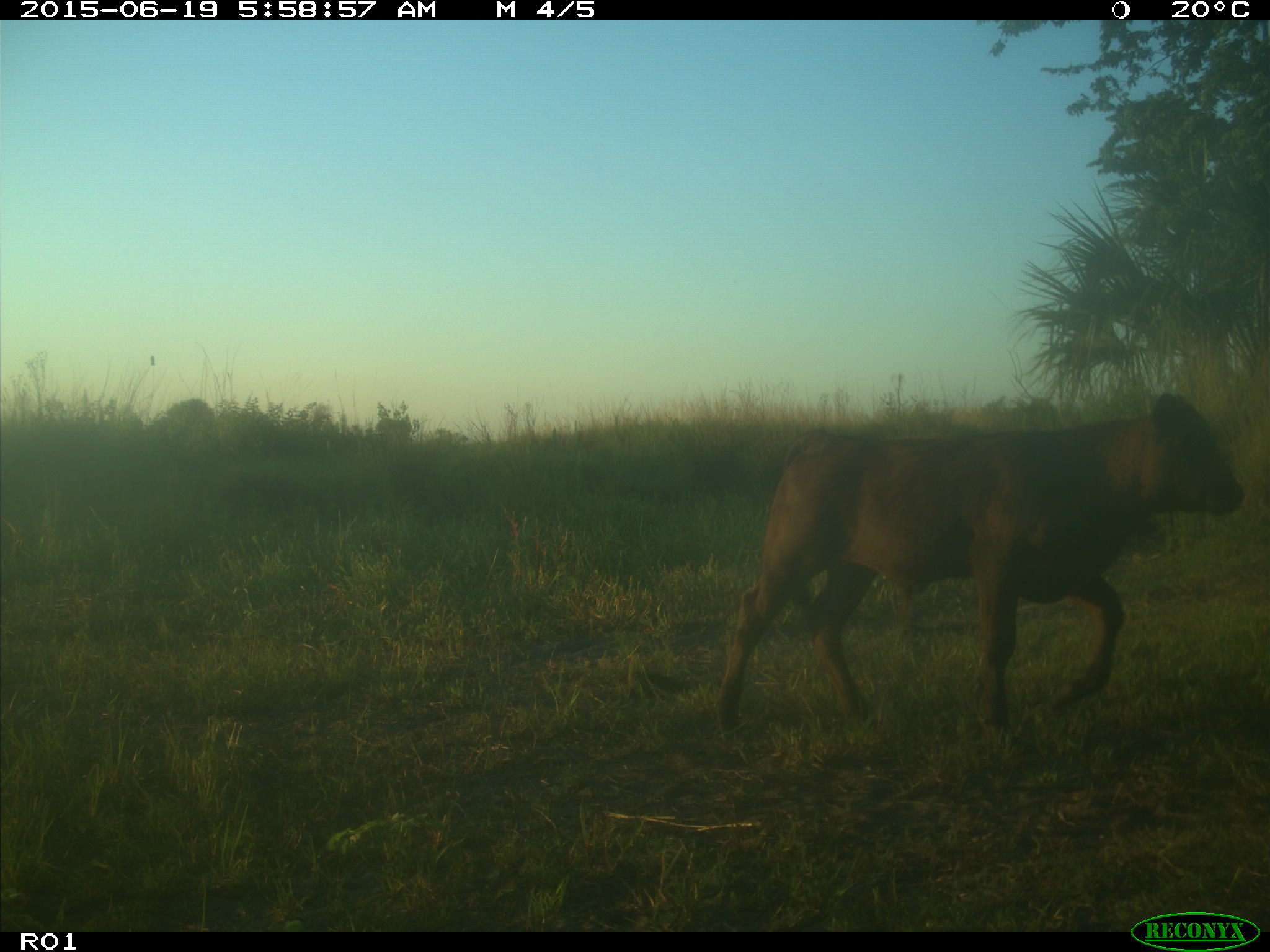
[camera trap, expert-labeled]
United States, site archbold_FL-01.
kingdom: Animalia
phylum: Chordata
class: Mammalia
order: Artiodactyla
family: Bovidae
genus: Bos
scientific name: Bos taurus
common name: domestic cow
Bos taurus (domestic cow).